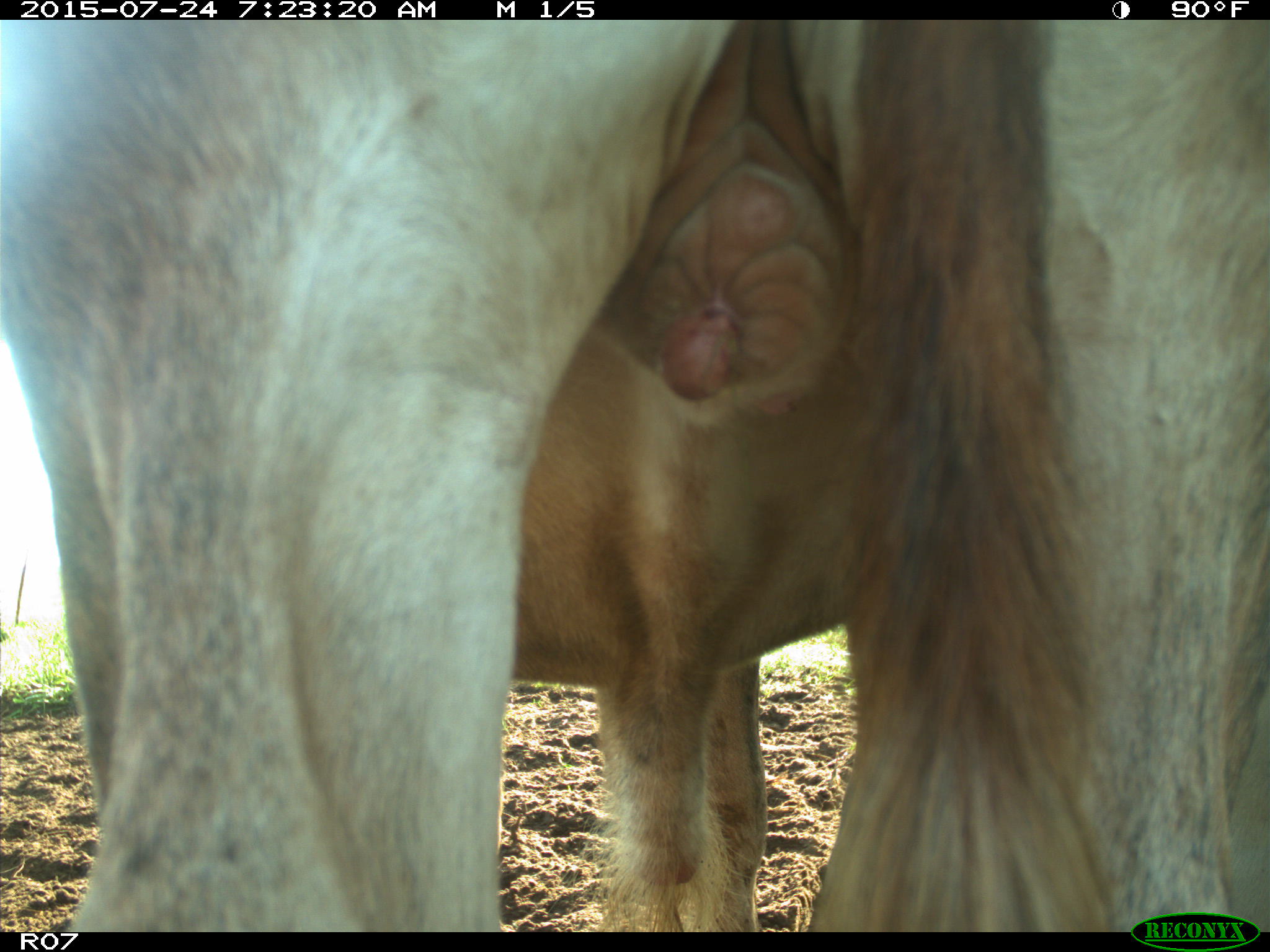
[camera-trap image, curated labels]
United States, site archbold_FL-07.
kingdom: Animalia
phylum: Chordata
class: Mammalia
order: Artiodactyla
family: Bovidae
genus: Bos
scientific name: Bos taurus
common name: domestic cow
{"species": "Bos taurus (domestic cow)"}